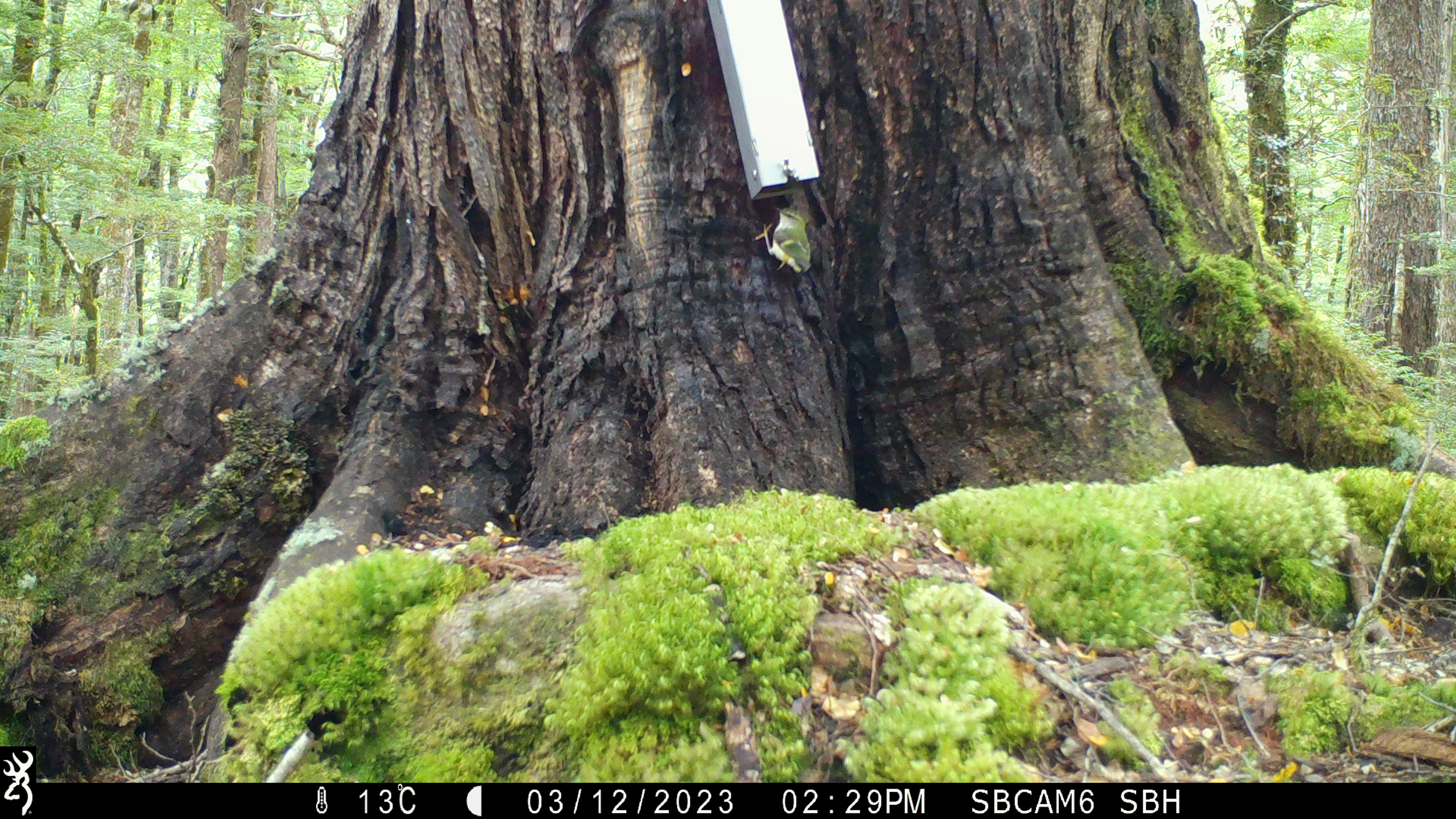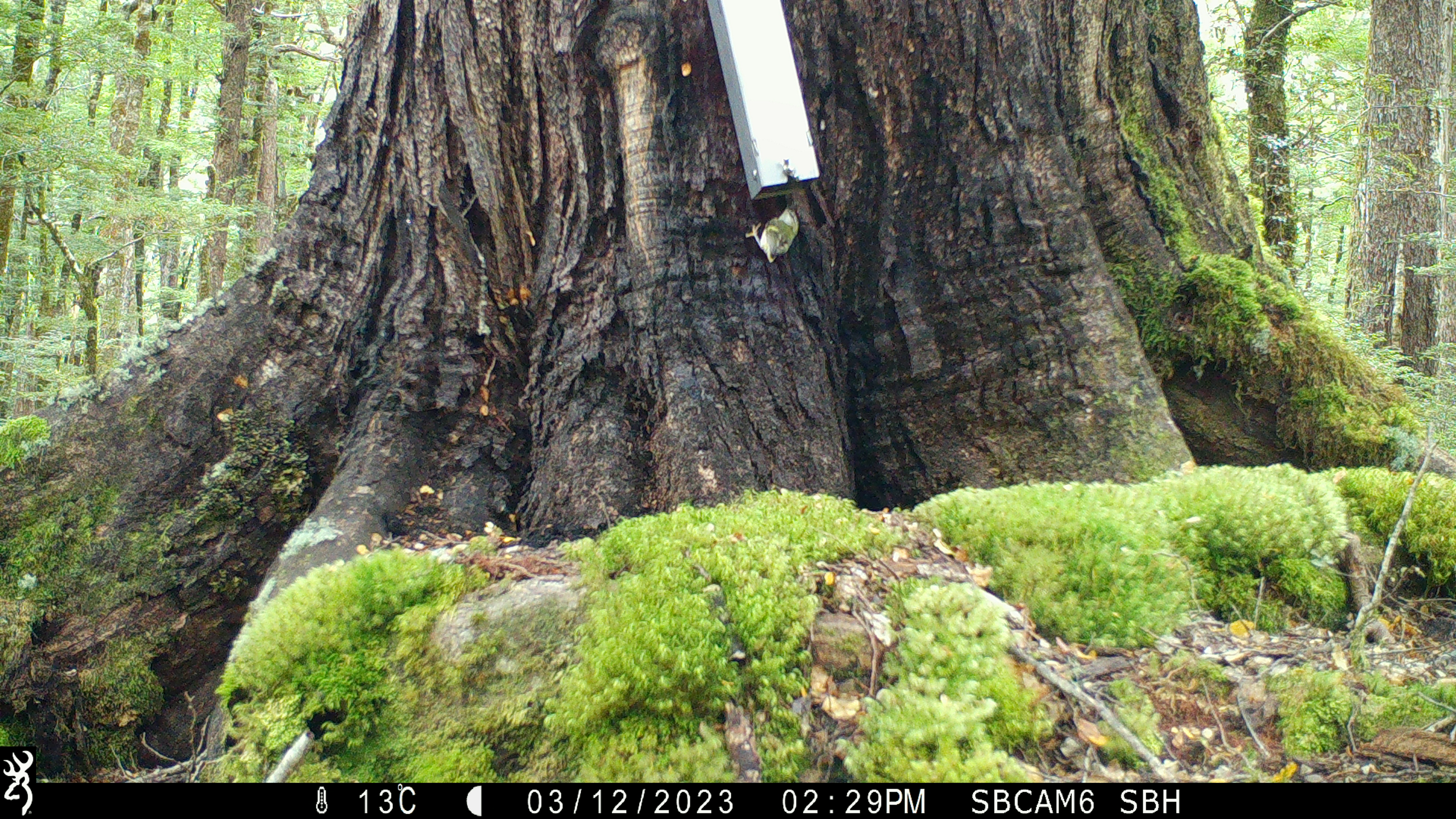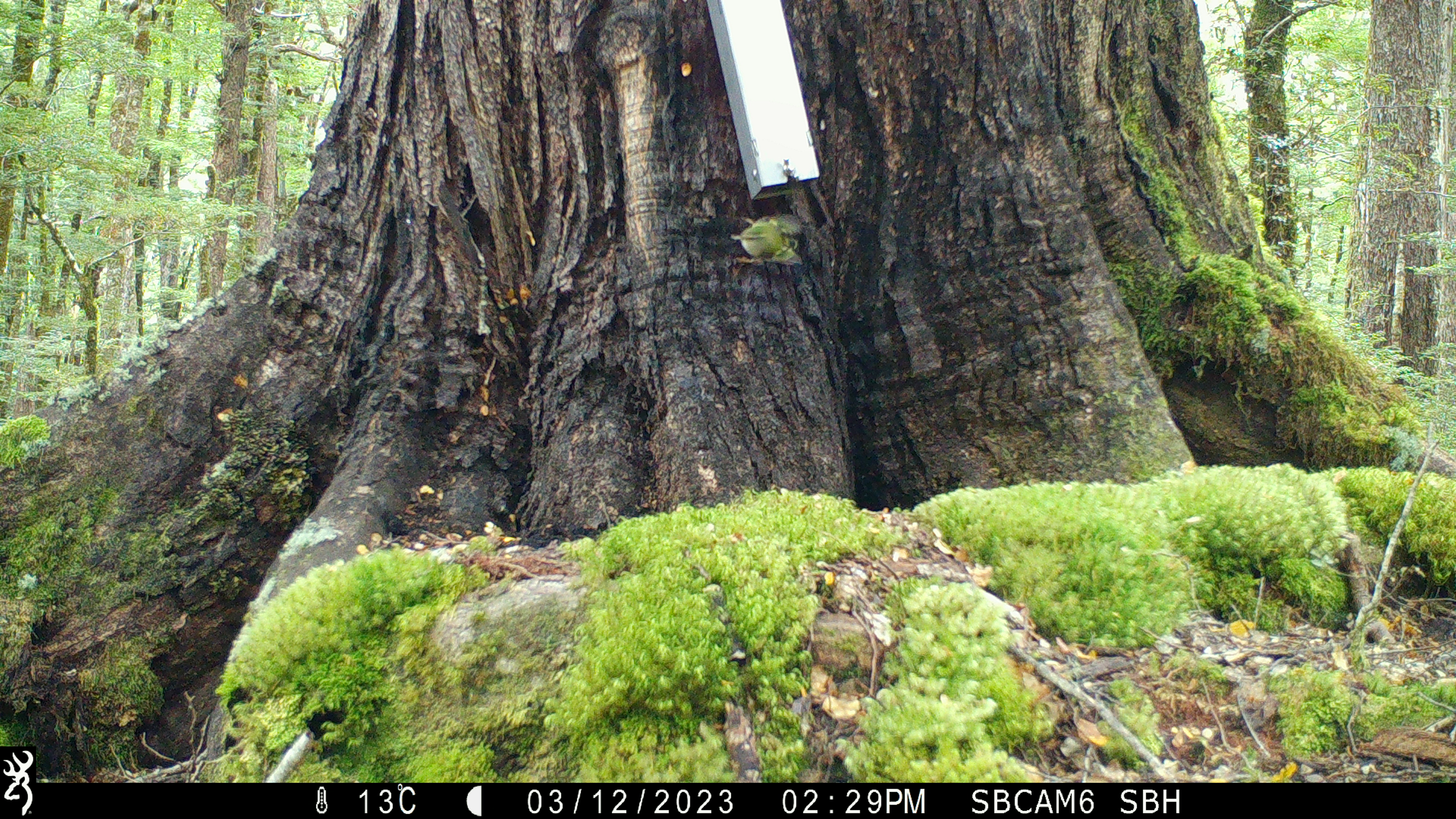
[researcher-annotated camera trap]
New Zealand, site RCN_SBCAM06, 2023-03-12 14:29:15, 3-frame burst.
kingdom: Animalia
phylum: Chordata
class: Aves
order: Passeriformes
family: Acanthisittidae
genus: Acanthisitta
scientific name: Acanthisitta chloris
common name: rifleman